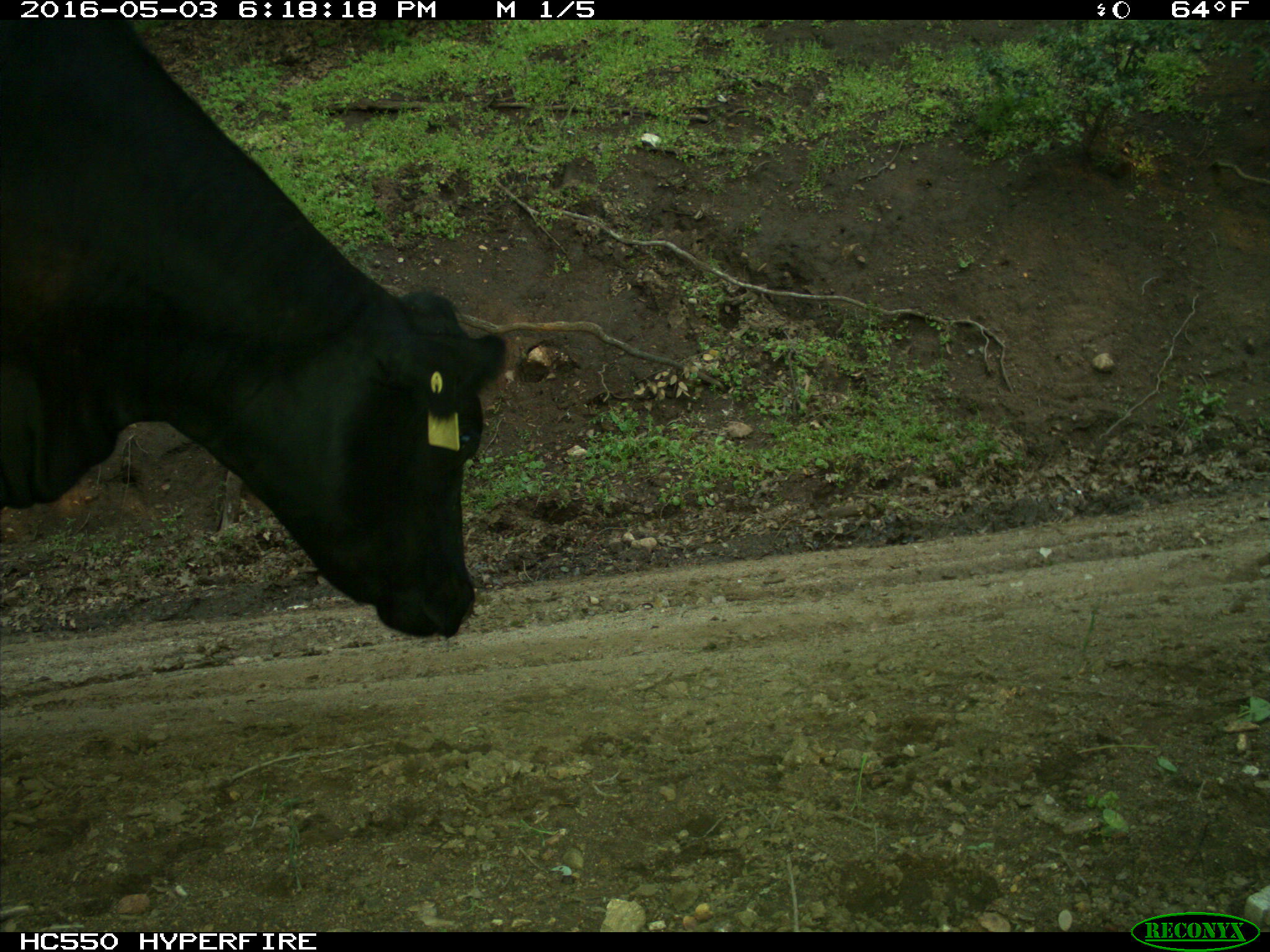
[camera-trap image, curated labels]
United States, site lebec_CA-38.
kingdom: Animalia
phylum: Chordata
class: Mammalia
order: Artiodactyla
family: Bovidae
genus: Bos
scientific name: Bos taurus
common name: domestic cow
Bos taurus (domestic cow).